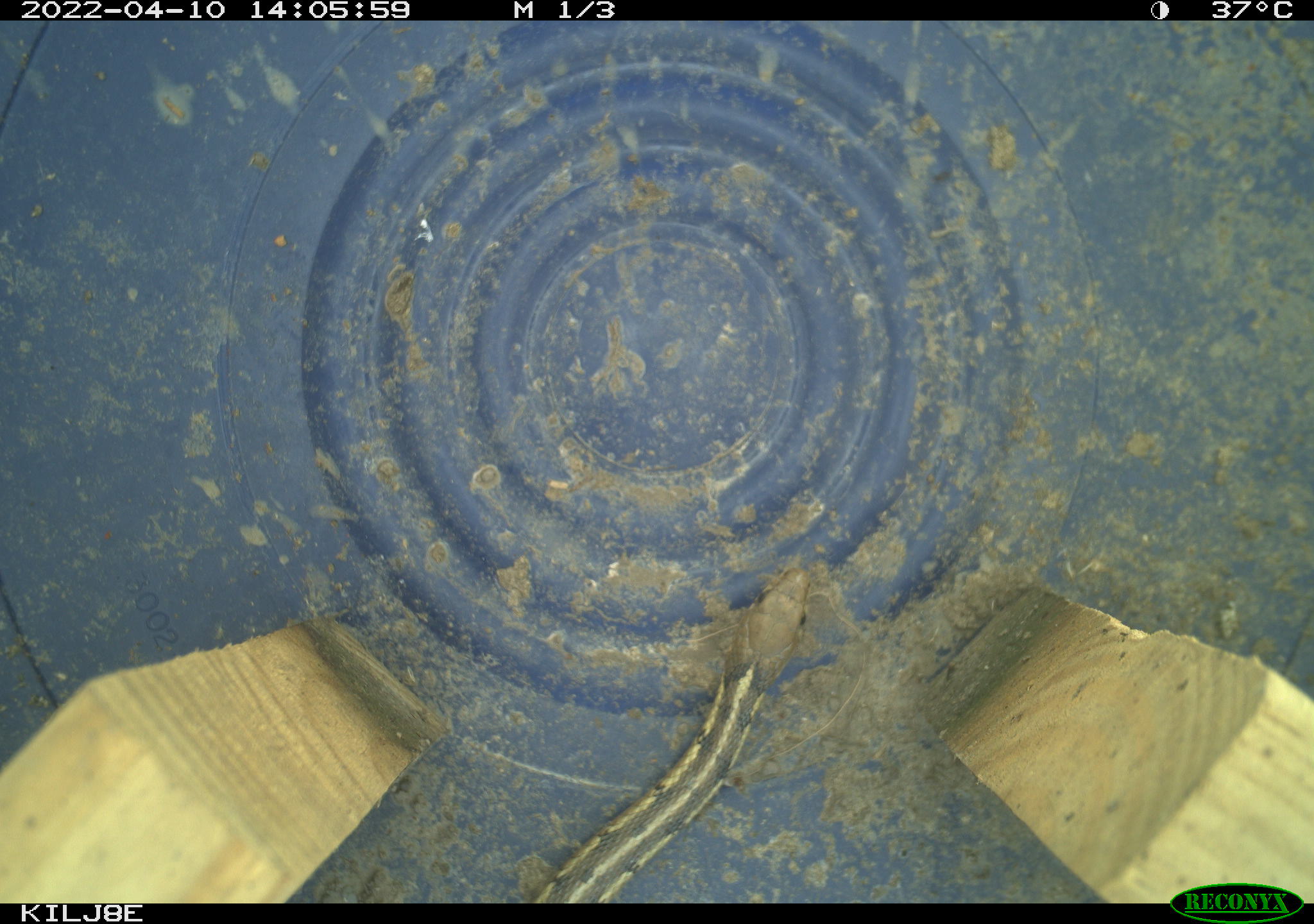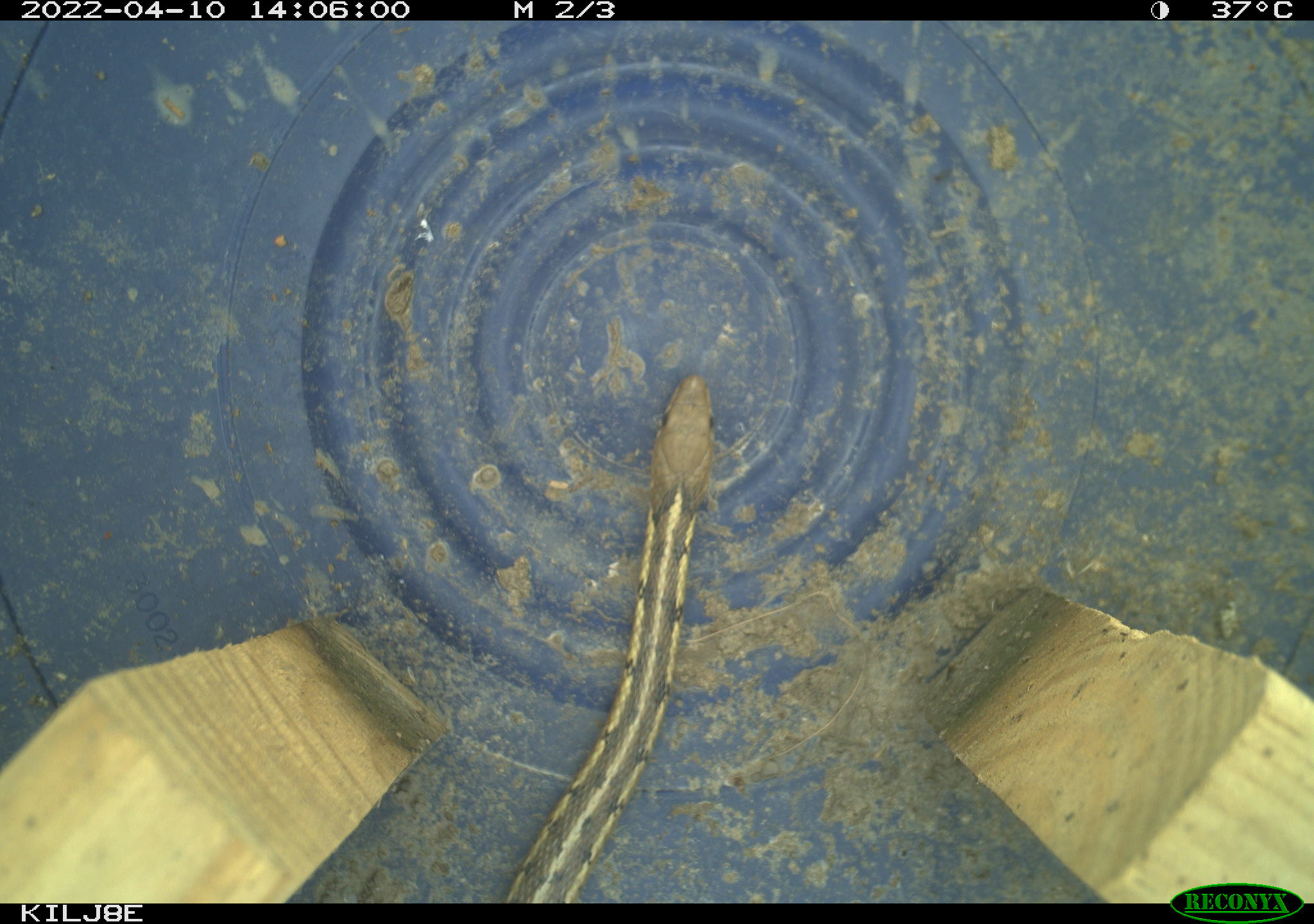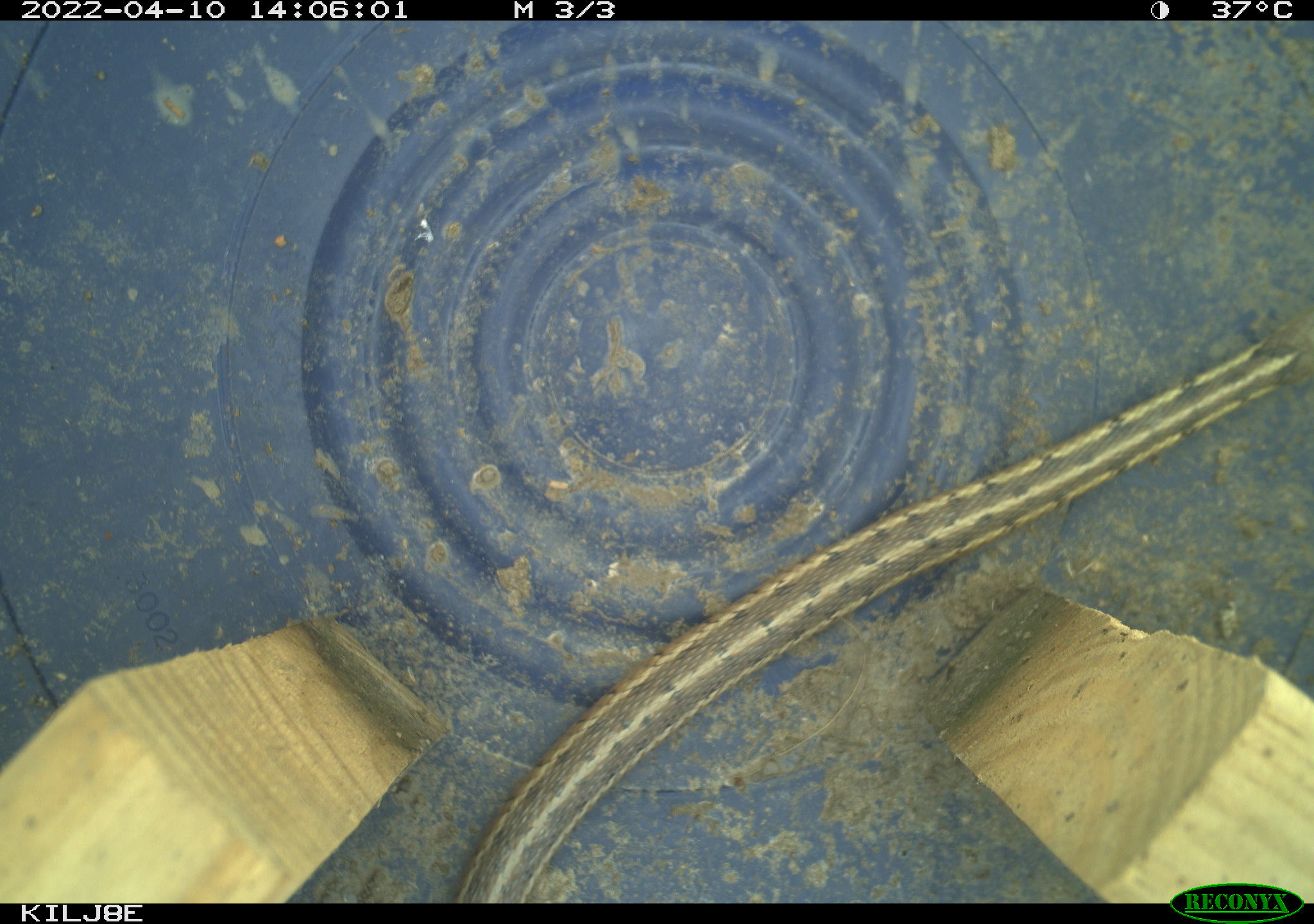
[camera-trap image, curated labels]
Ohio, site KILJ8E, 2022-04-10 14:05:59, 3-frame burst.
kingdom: Animalia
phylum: Chordata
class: Reptilia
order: Squamata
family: Colubridae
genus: Thamnophis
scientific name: Thamnophis sirtalis sirtalis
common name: eastern gartersnake